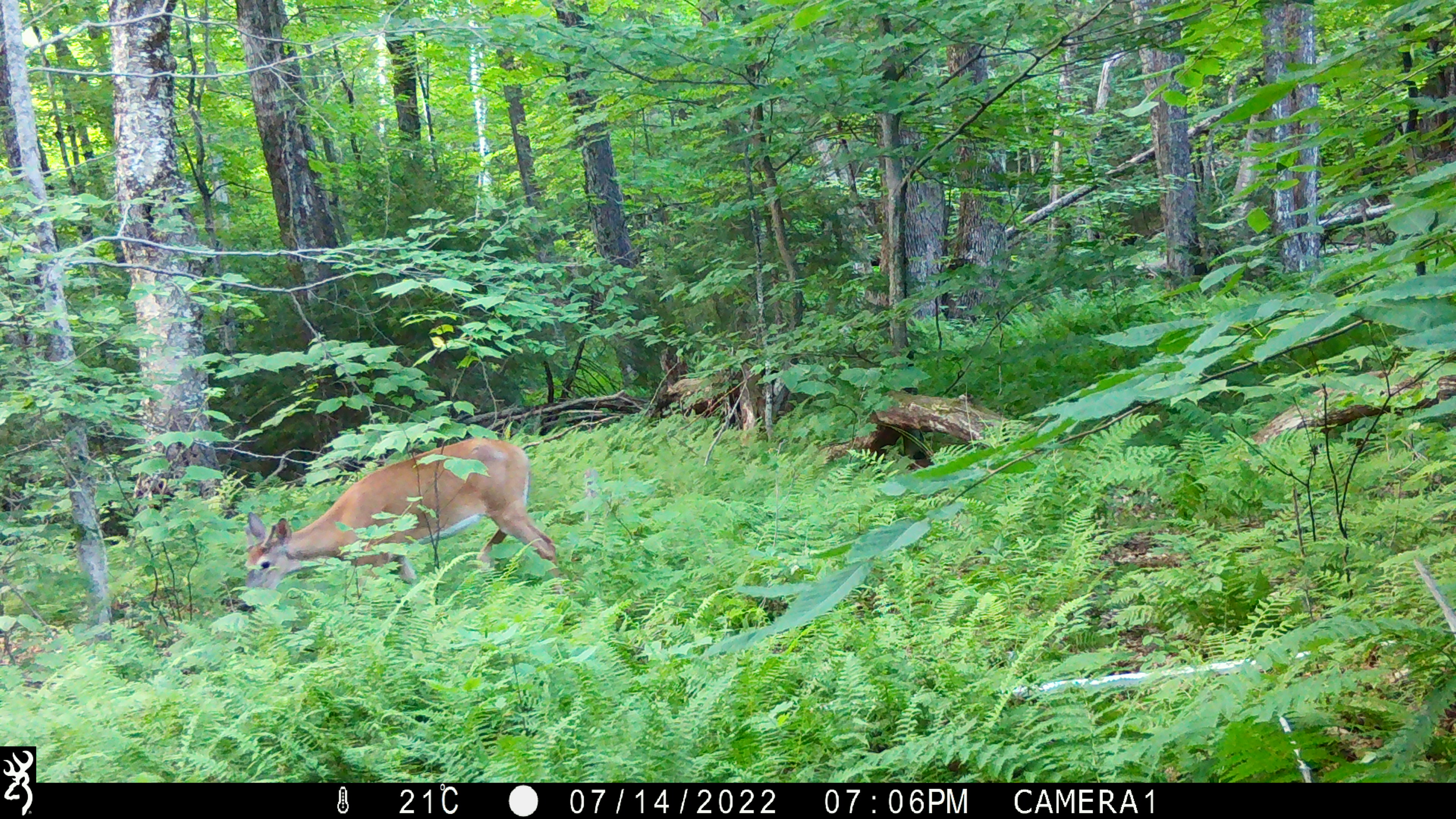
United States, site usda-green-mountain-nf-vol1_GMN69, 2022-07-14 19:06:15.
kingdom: Animalia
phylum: Chordata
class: Mammalia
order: Artiodactyla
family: Cervidae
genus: Odocoileus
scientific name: Odocoileus virginianus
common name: white-tailed deer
White-tailed deer (Odocoileus virginianus).